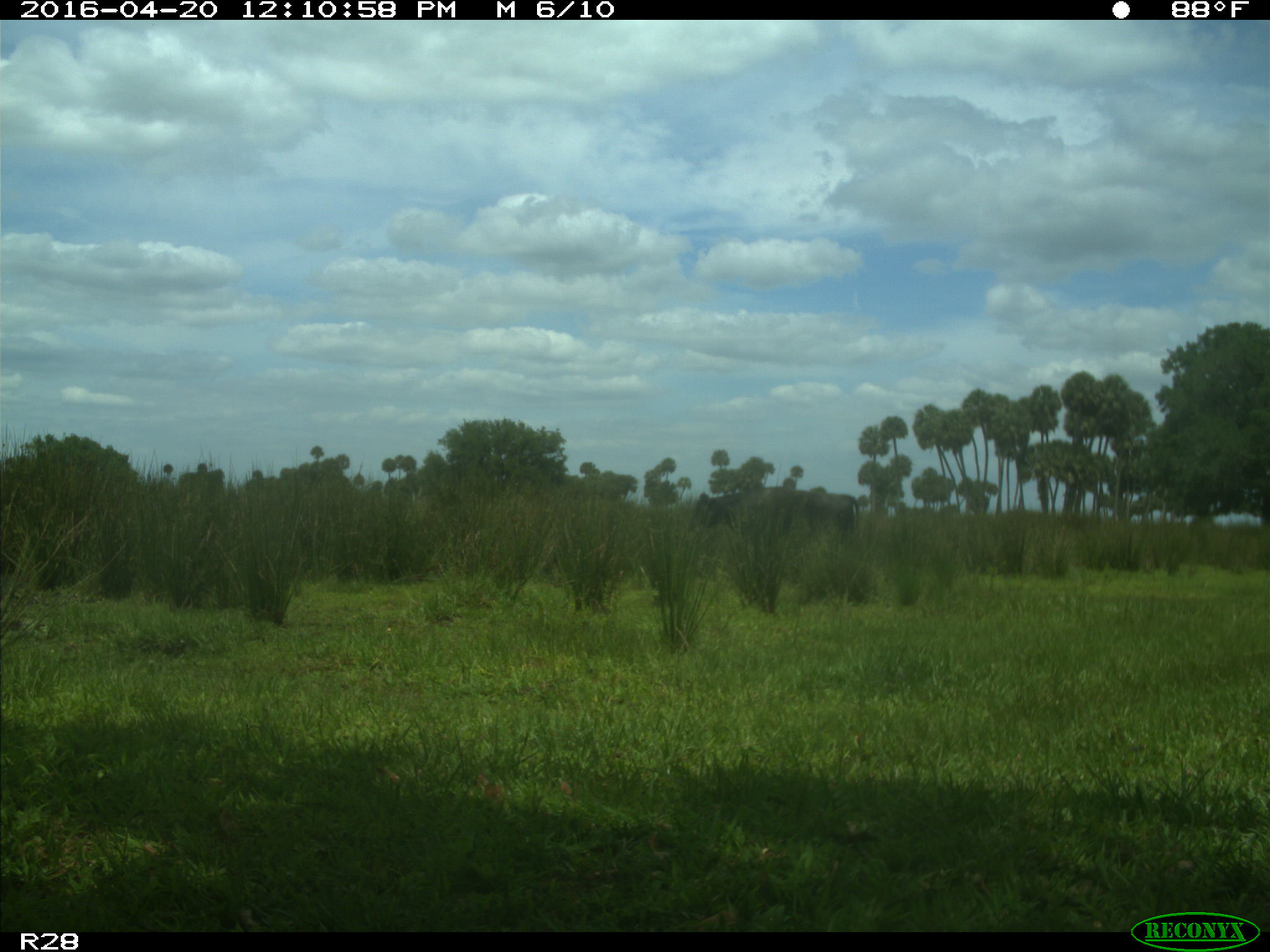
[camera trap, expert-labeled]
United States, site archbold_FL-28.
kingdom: Animalia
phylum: Chordata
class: Mammalia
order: Artiodactyla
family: Bovidae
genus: Bos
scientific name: Bos taurus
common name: domestic cow